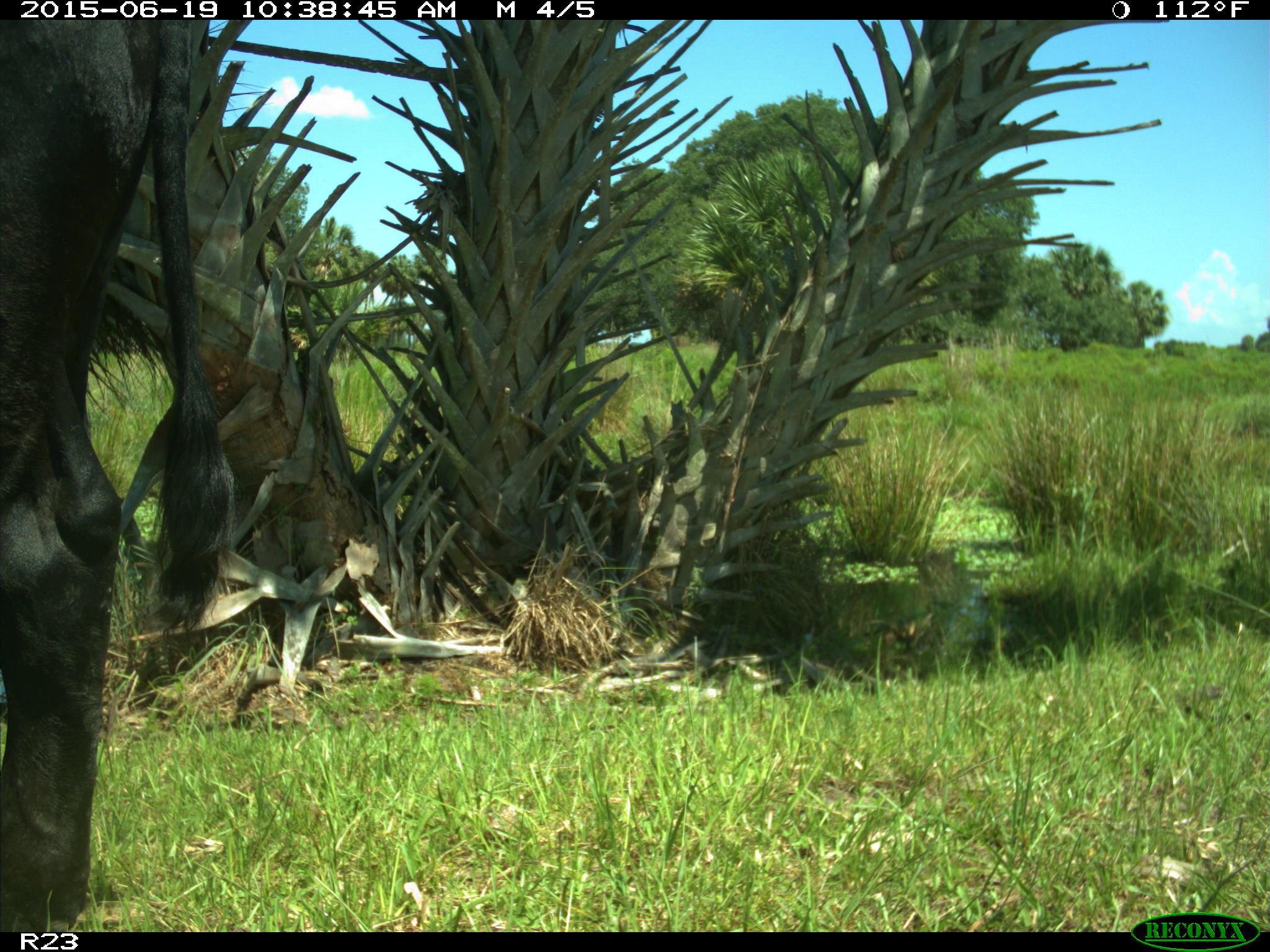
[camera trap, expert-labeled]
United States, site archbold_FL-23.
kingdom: Animalia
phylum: Chordata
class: Mammalia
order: Artiodactyla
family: Bovidae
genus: Bos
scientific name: Bos taurus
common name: domestic cow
Bos taurus (domestic cow).